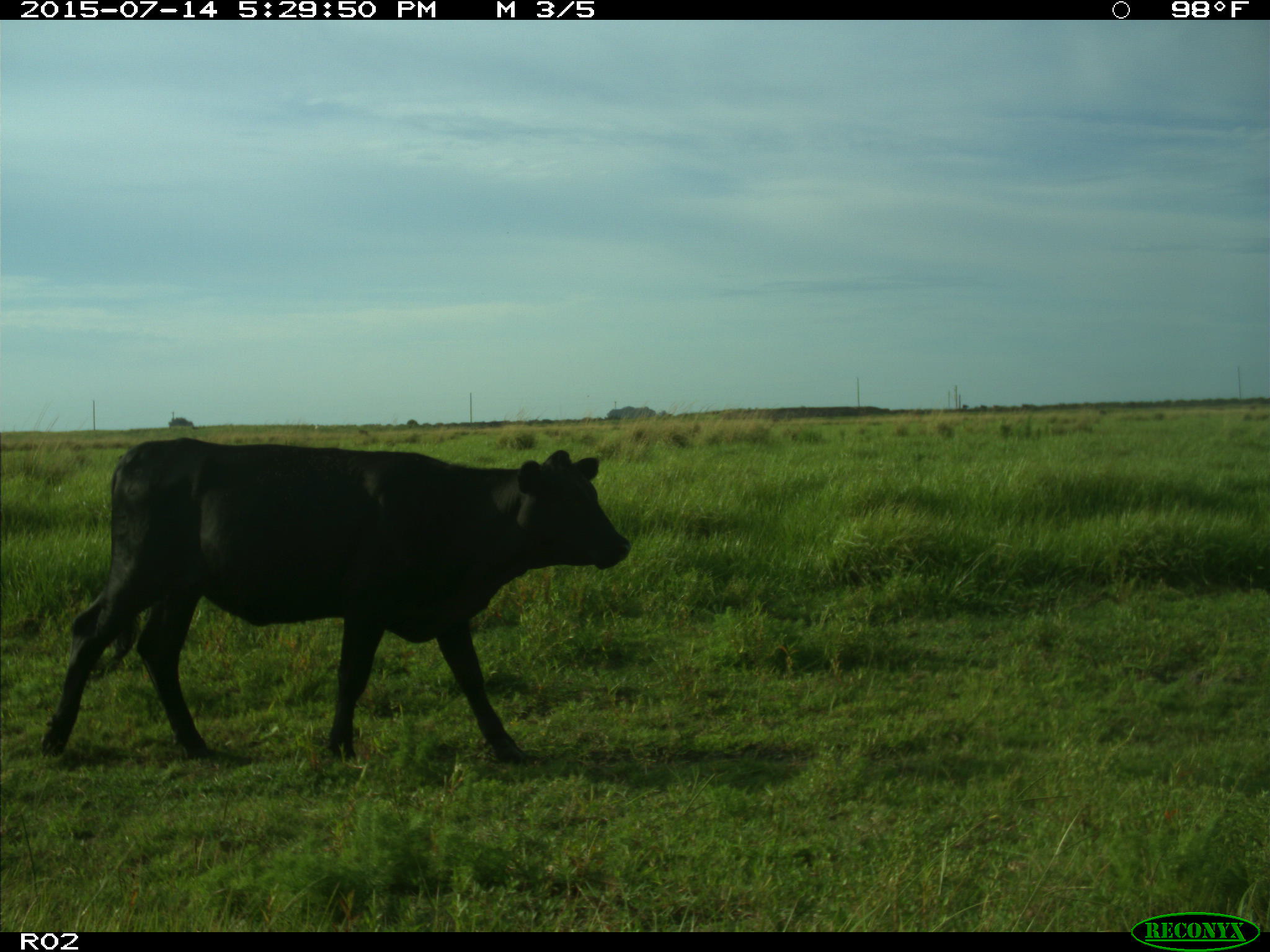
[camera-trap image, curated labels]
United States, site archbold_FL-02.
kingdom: Animalia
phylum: Chordata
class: Mammalia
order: Artiodactyla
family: Bovidae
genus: Bos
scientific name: Bos taurus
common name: domestic cow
Bos taurus (domestic cow).